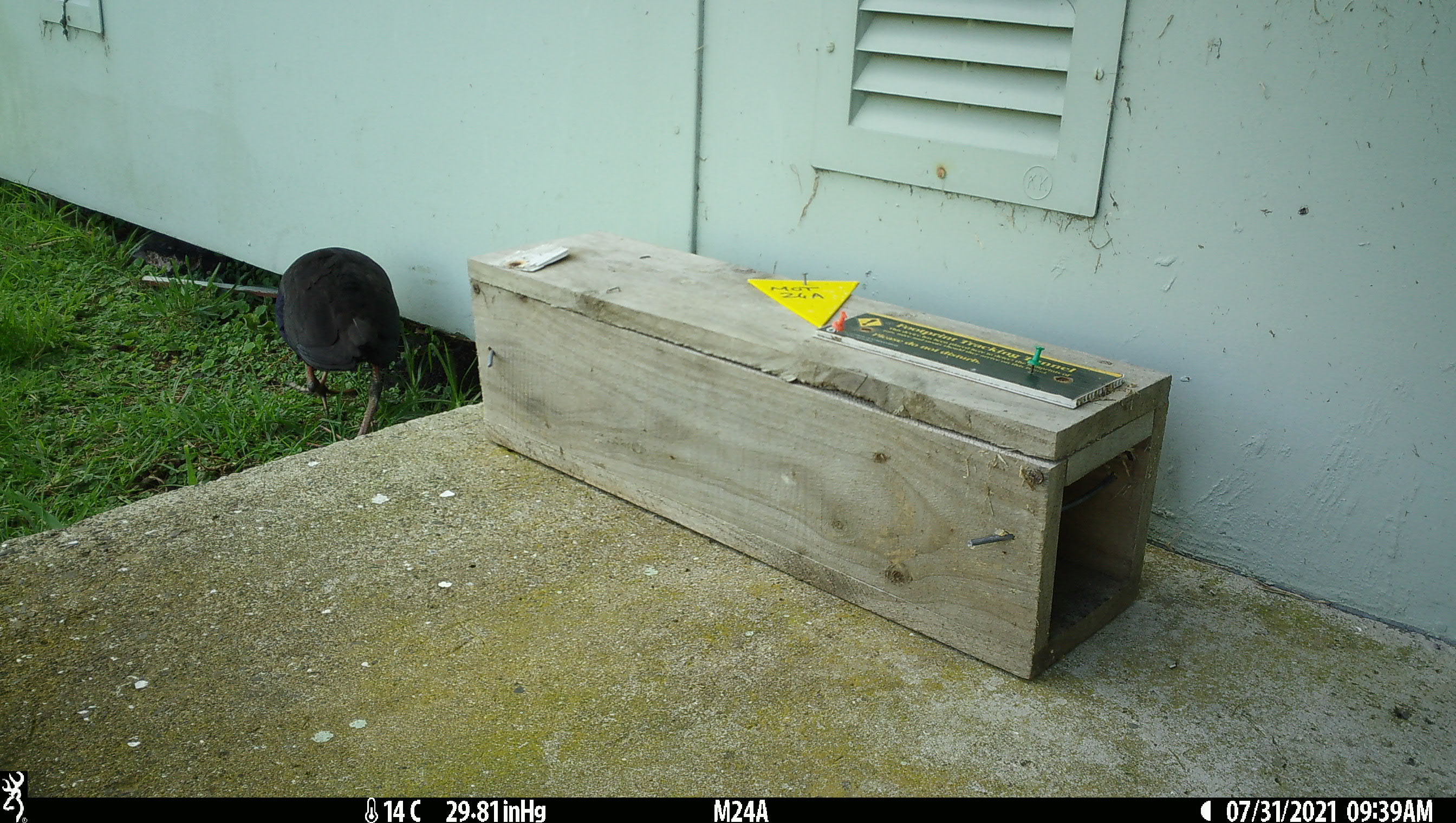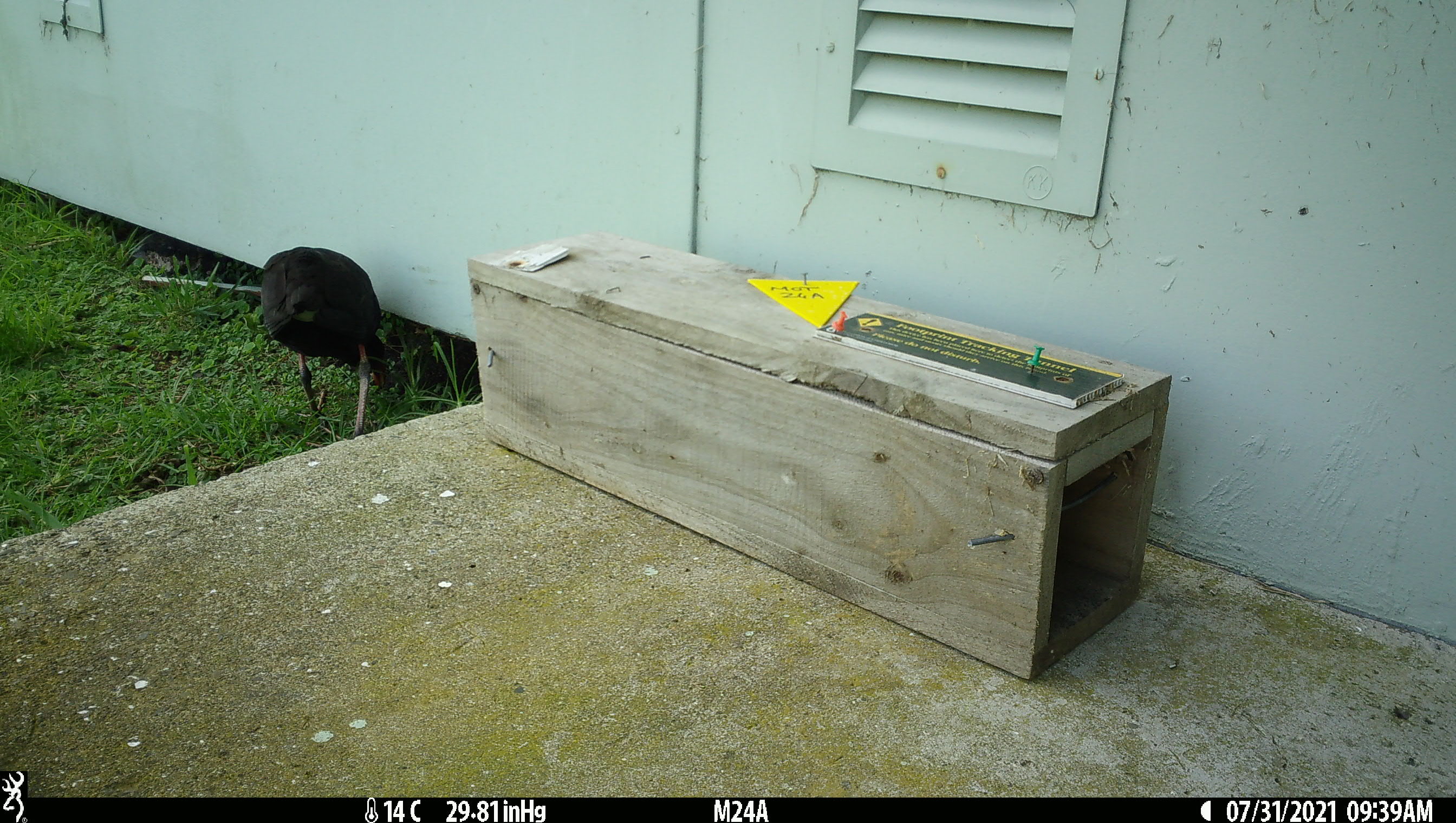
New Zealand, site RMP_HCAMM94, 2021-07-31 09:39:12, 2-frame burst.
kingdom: Animalia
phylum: Chordata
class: Aves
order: Gruiformes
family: Rallidae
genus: Porphyrio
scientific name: Porphyrio melanotus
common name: australasian swamphen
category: pukeko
Pukeko (australasian swamphen) (Porphyrio melanotus).